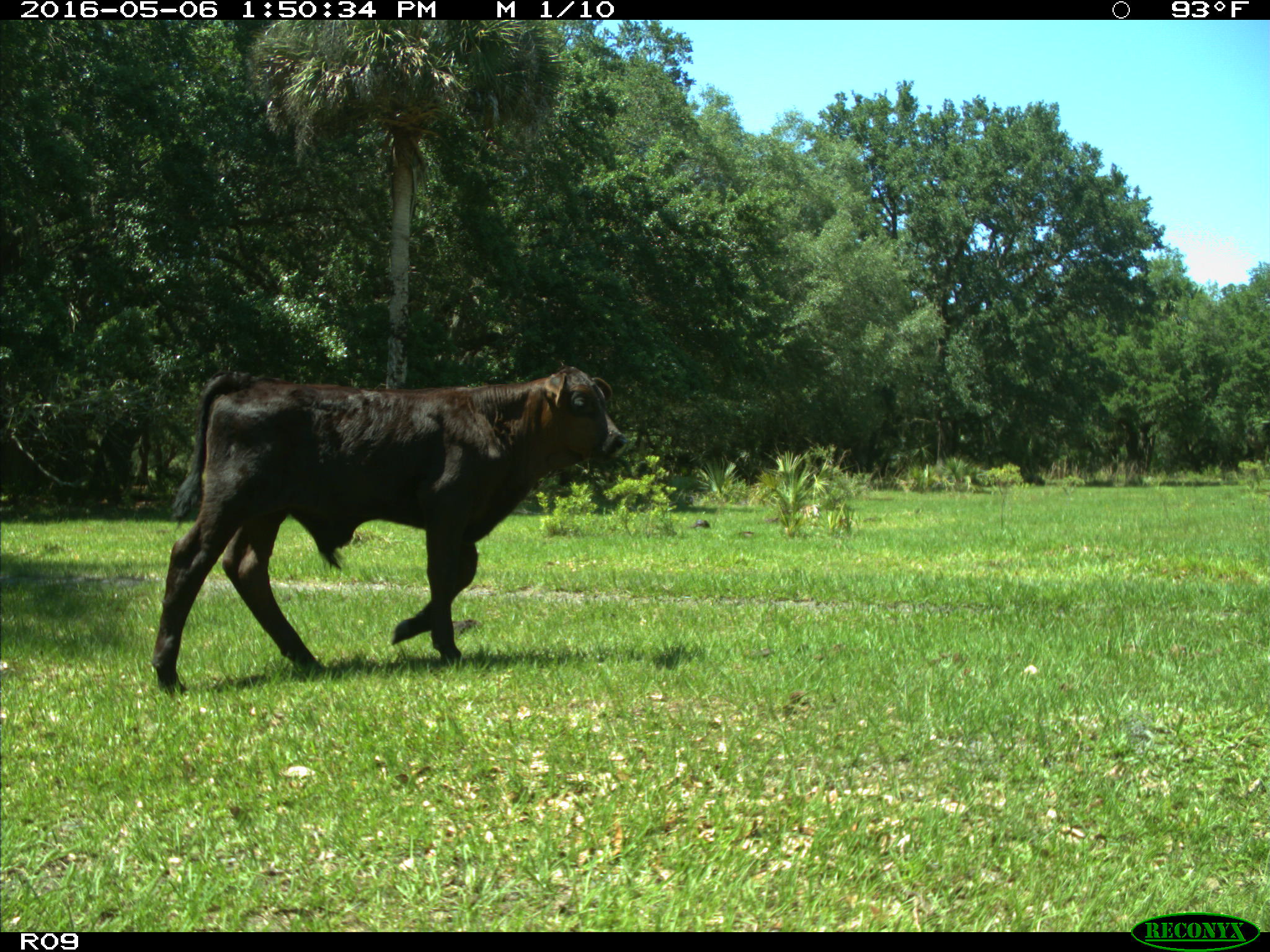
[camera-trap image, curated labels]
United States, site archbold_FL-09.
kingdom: Animalia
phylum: Chordata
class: Mammalia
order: Artiodactyla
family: Bovidae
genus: Bos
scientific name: Bos taurus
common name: domestic cow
Bos taurus (domestic cow).